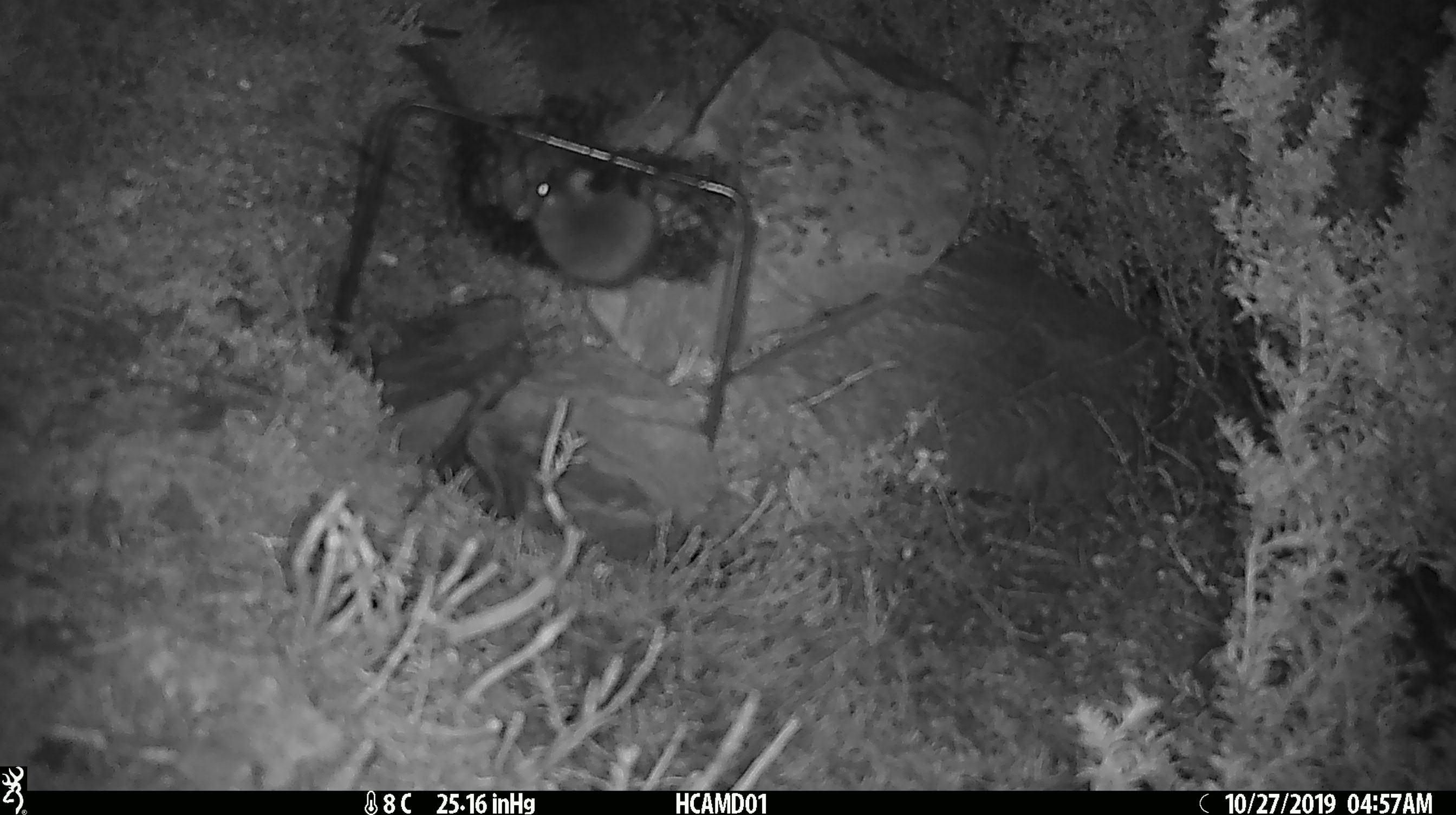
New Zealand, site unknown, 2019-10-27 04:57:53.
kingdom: Animalia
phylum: Chordata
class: Mammalia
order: Rodentia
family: Muridae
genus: Mus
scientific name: Mus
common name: mouse